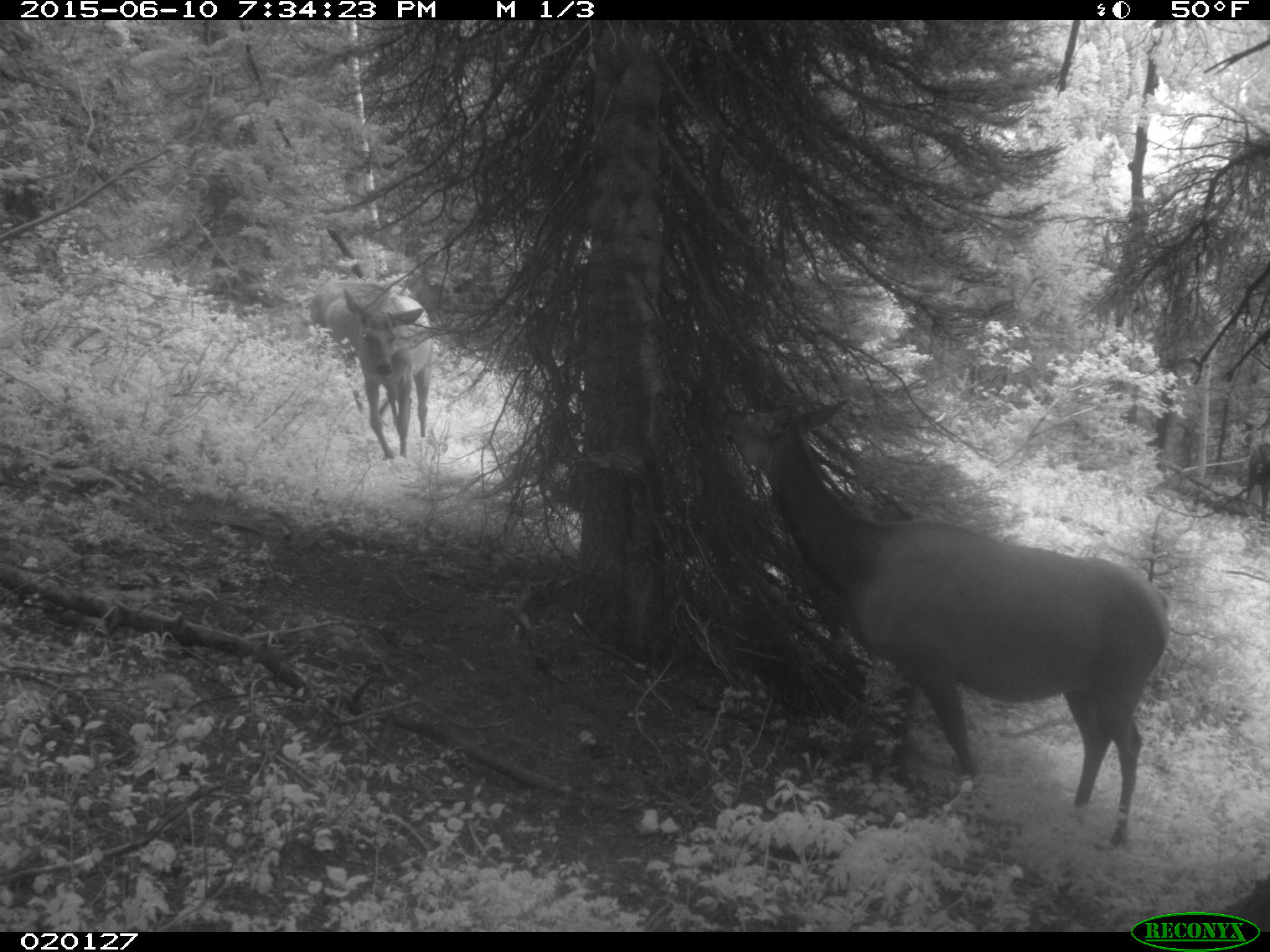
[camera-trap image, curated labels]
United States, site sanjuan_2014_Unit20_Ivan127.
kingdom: Animalia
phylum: Chordata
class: Mammalia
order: Artiodactyla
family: Cervidae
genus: Cervus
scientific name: Cervus elaphus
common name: red deer